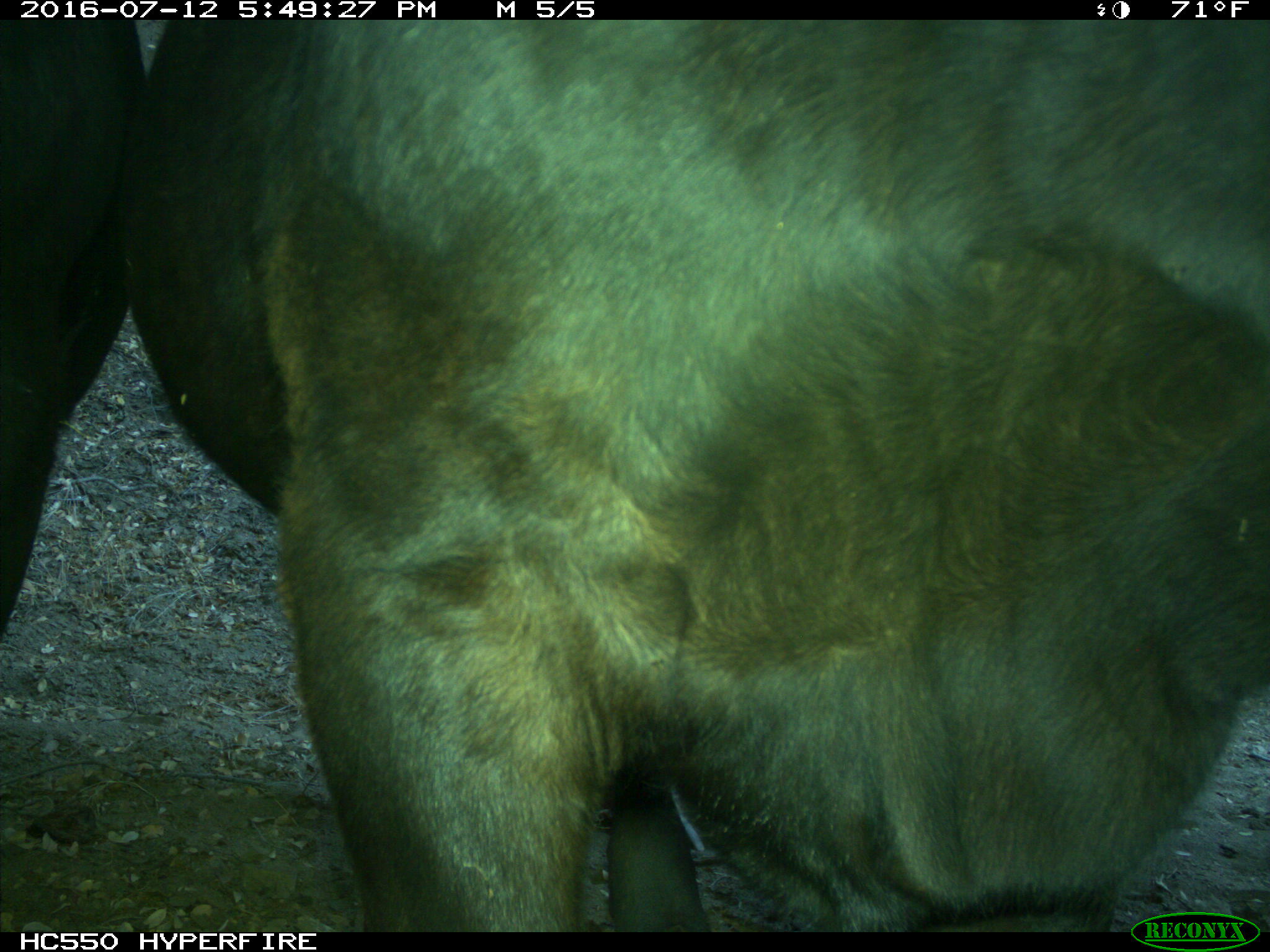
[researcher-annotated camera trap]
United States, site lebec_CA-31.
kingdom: Animalia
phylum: Chordata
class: Mammalia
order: Artiodactyla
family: Bovidae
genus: Bos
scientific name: Bos taurus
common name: domestic cow